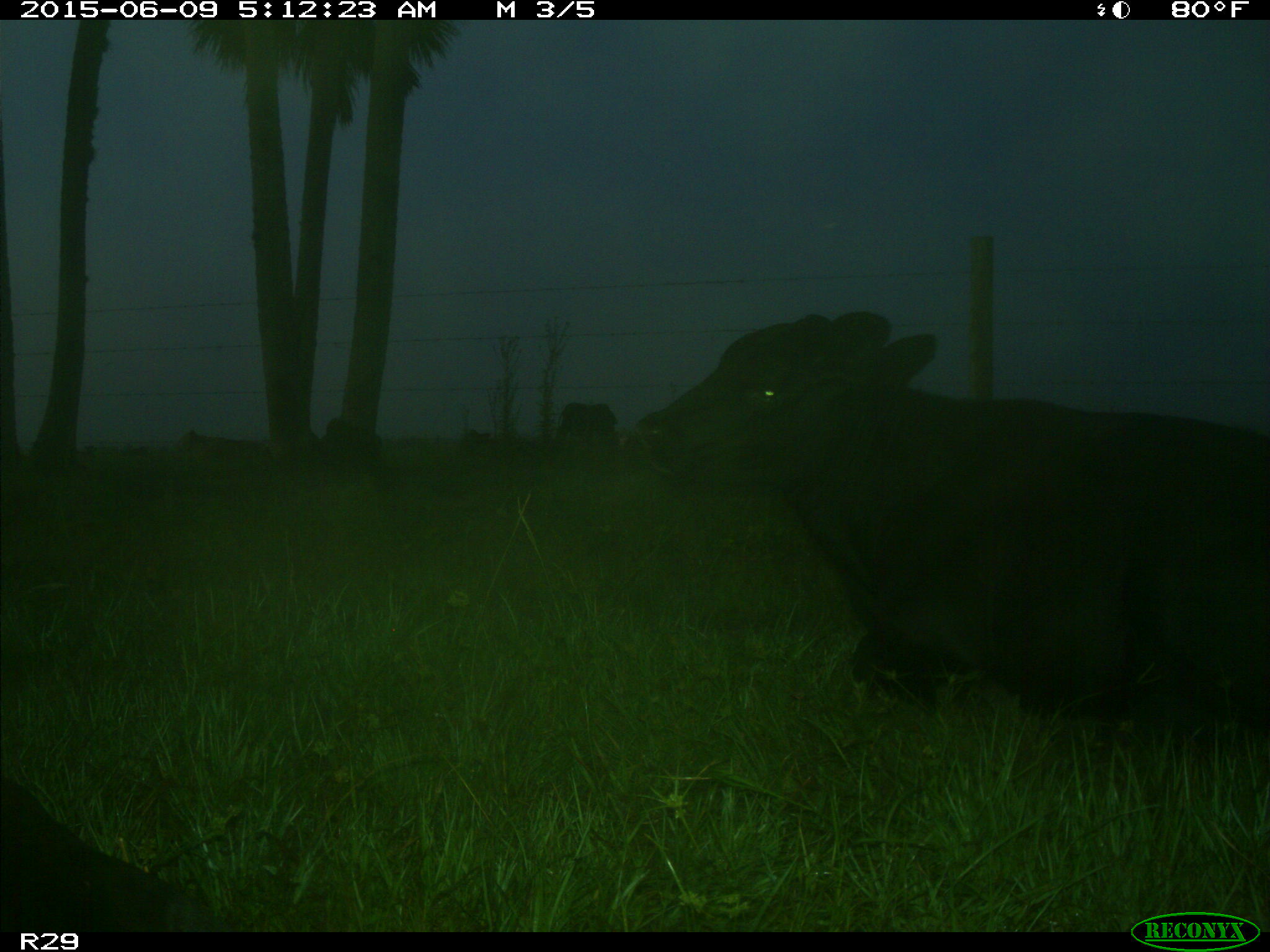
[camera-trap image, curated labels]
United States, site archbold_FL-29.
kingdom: Animalia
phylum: Chordata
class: Mammalia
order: Artiodactyla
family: Bovidae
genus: Bos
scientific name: Bos taurus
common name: domestic cow